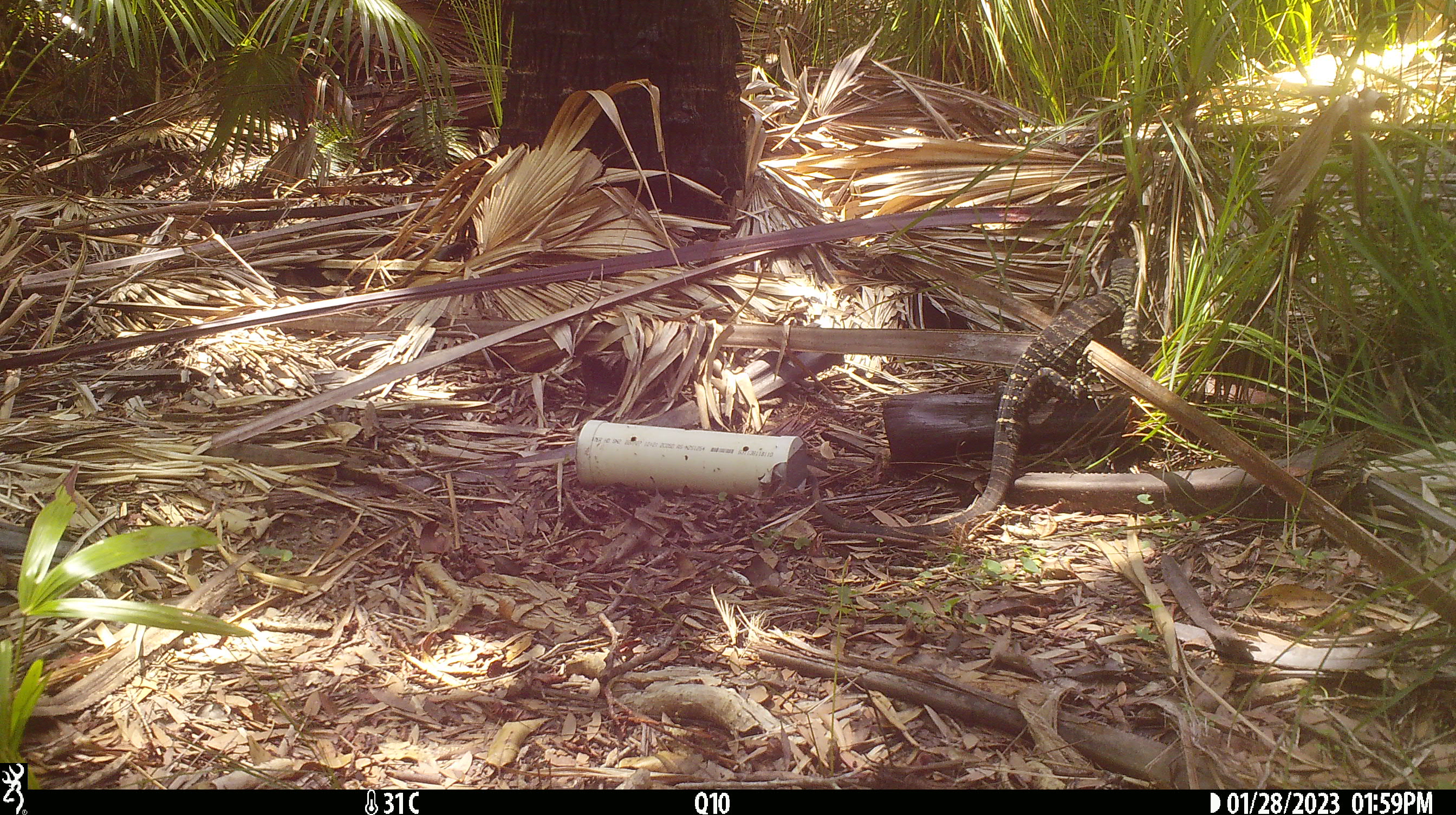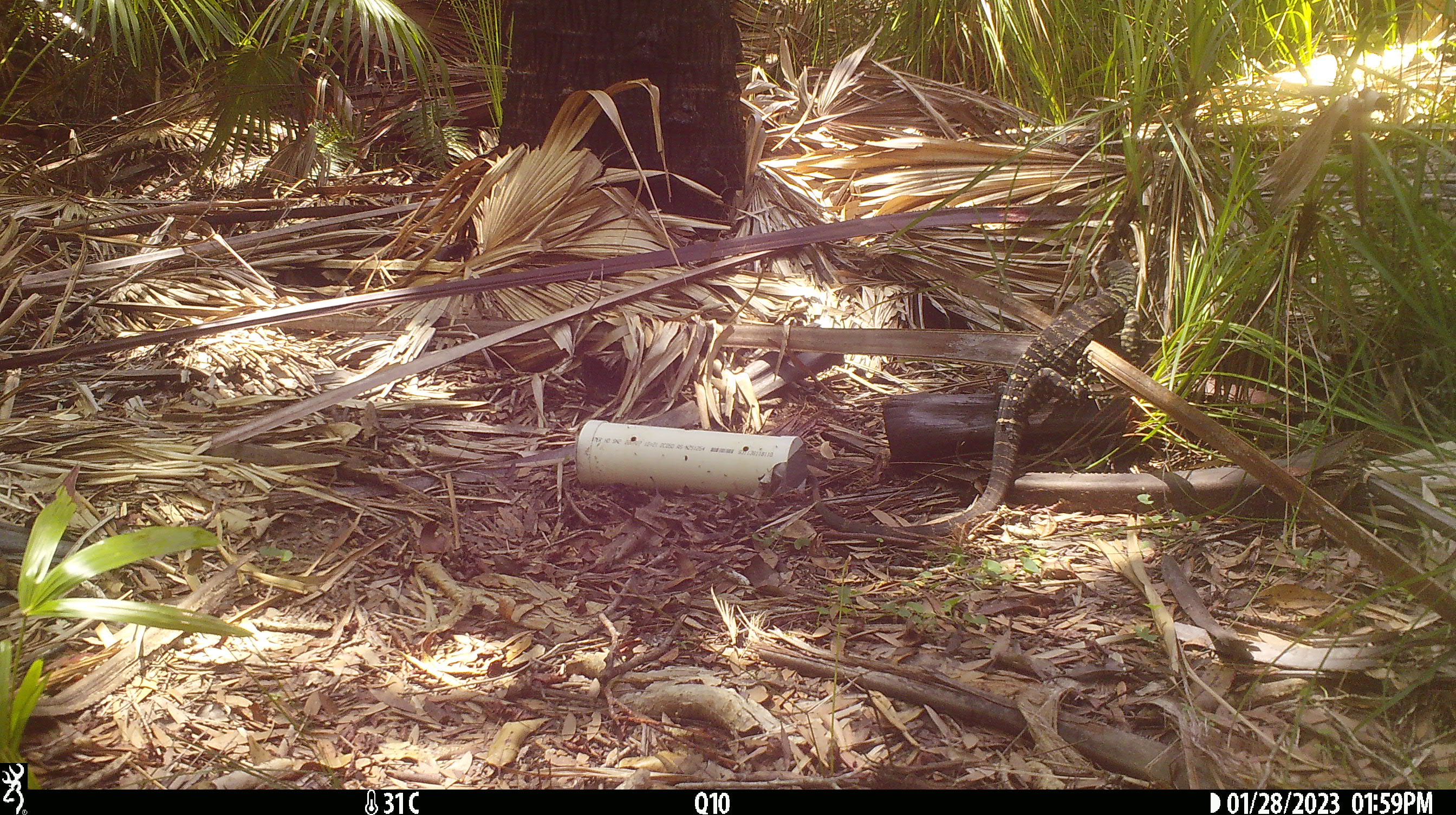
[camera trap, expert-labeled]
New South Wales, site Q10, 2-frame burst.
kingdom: Animalia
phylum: Chordata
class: Reptilia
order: Squamata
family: Varanidae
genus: Varanus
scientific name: Varanus varius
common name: lace monitor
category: goanna